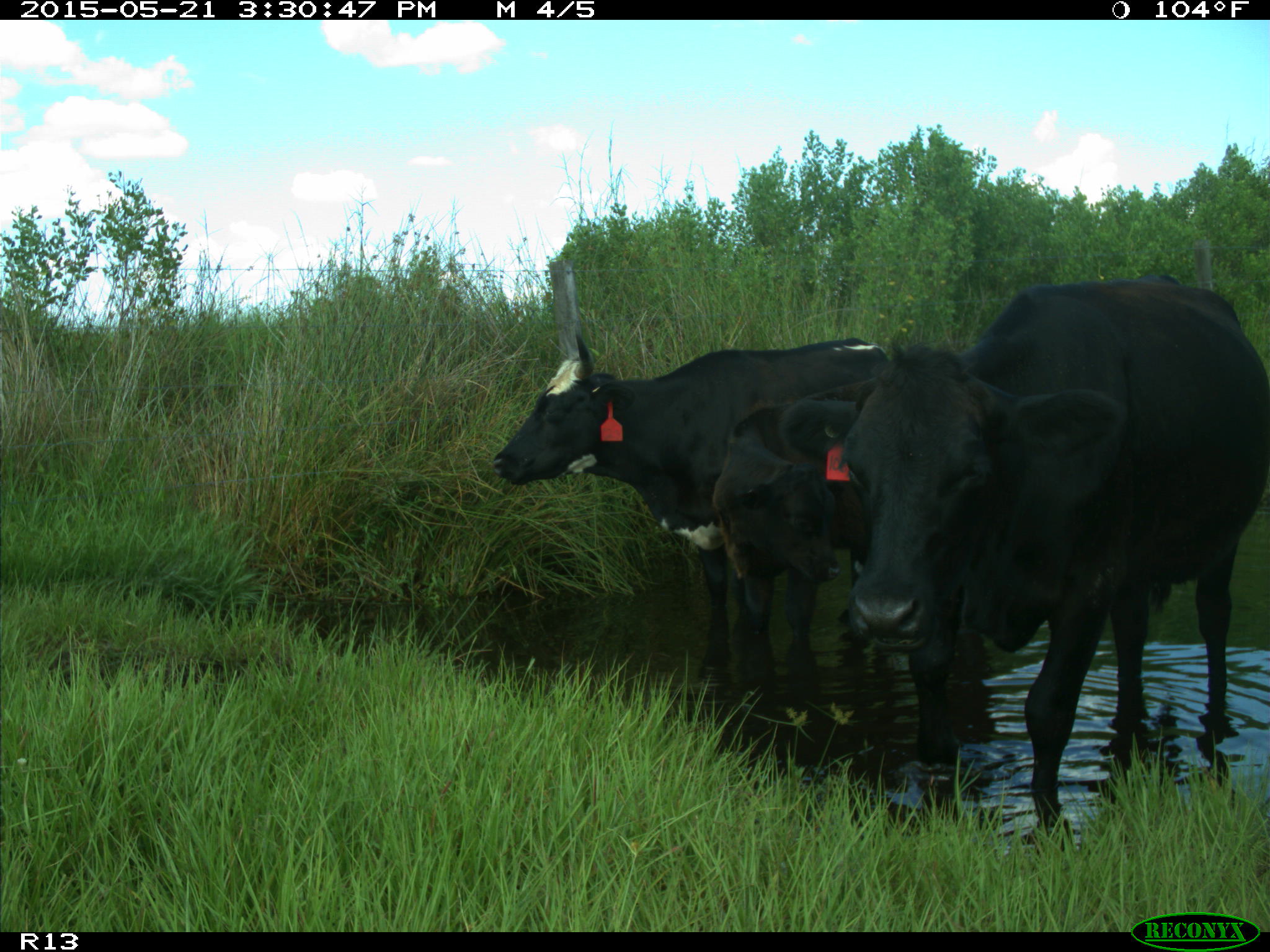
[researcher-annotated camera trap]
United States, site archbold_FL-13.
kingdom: Animalia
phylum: Chordata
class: Mammalia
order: Artiodactyla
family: Bovidae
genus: Bos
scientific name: Bos taurus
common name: domestic cow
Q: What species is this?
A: Bos taurus (domestic cow).